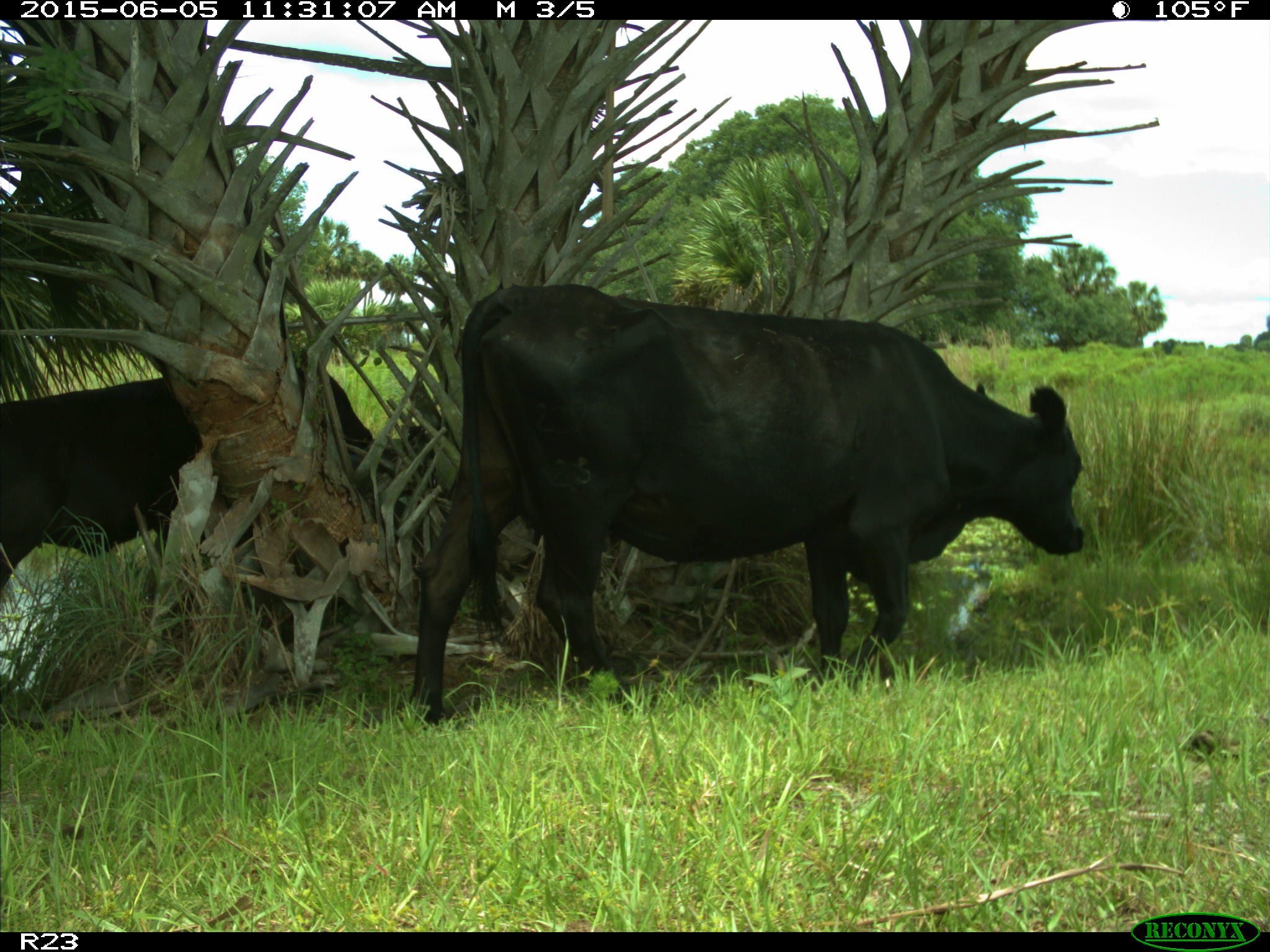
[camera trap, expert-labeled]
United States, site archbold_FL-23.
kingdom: Animalia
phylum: Chordata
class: Mammalia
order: Artiodactyla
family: Bovidae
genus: Bos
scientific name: Bos taurus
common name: domestic cow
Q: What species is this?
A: Bos taurus (domestic cow).